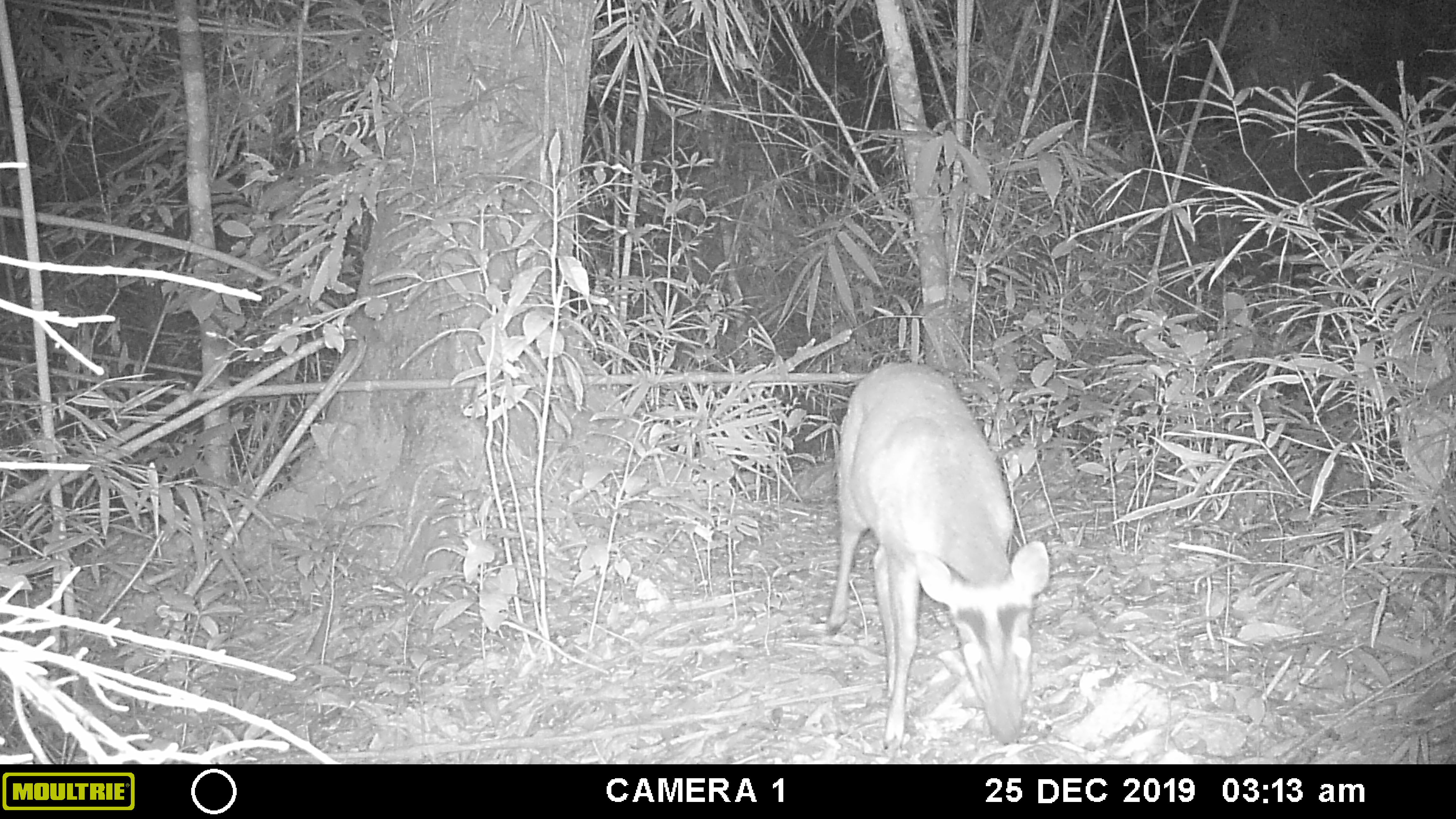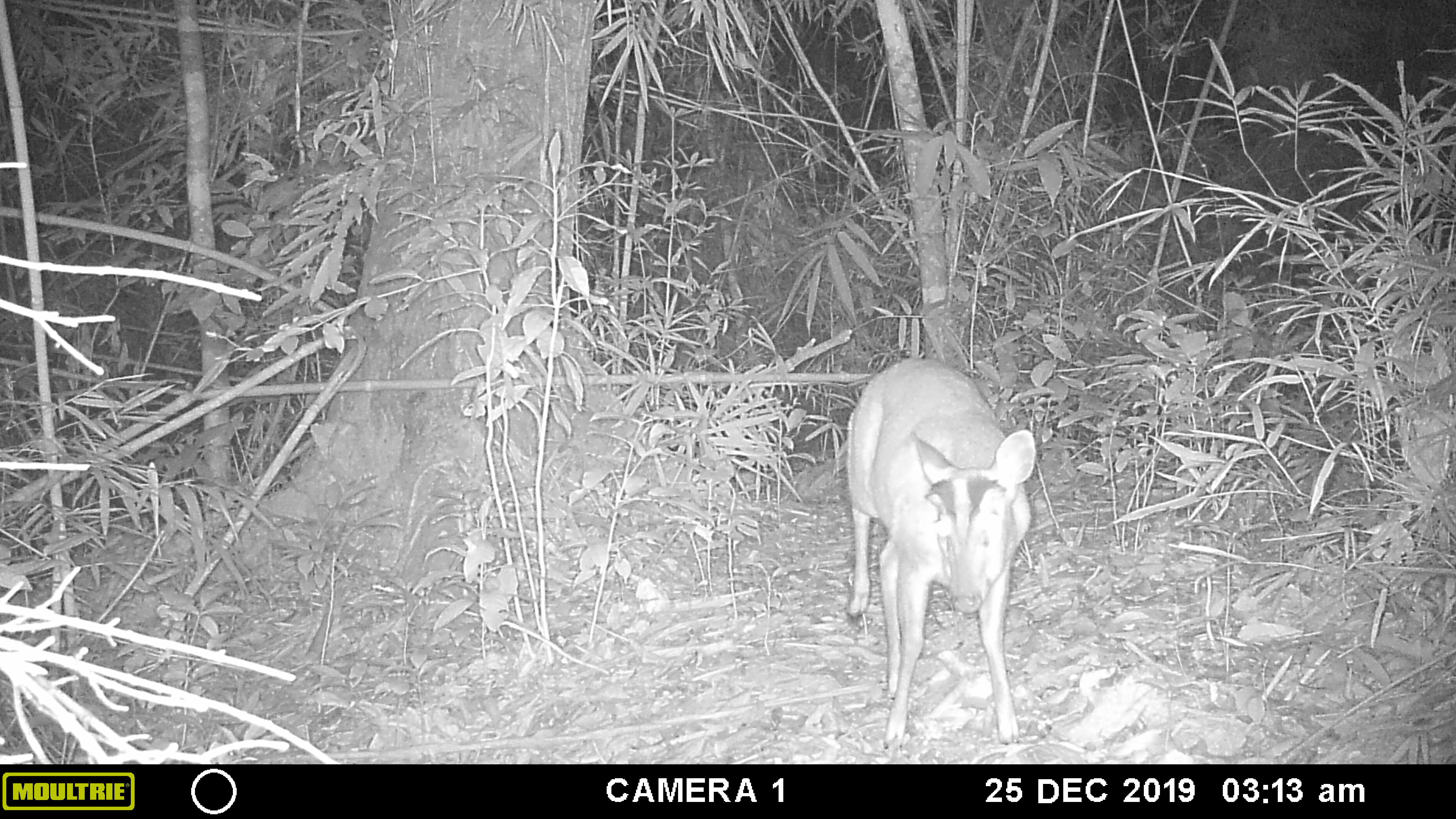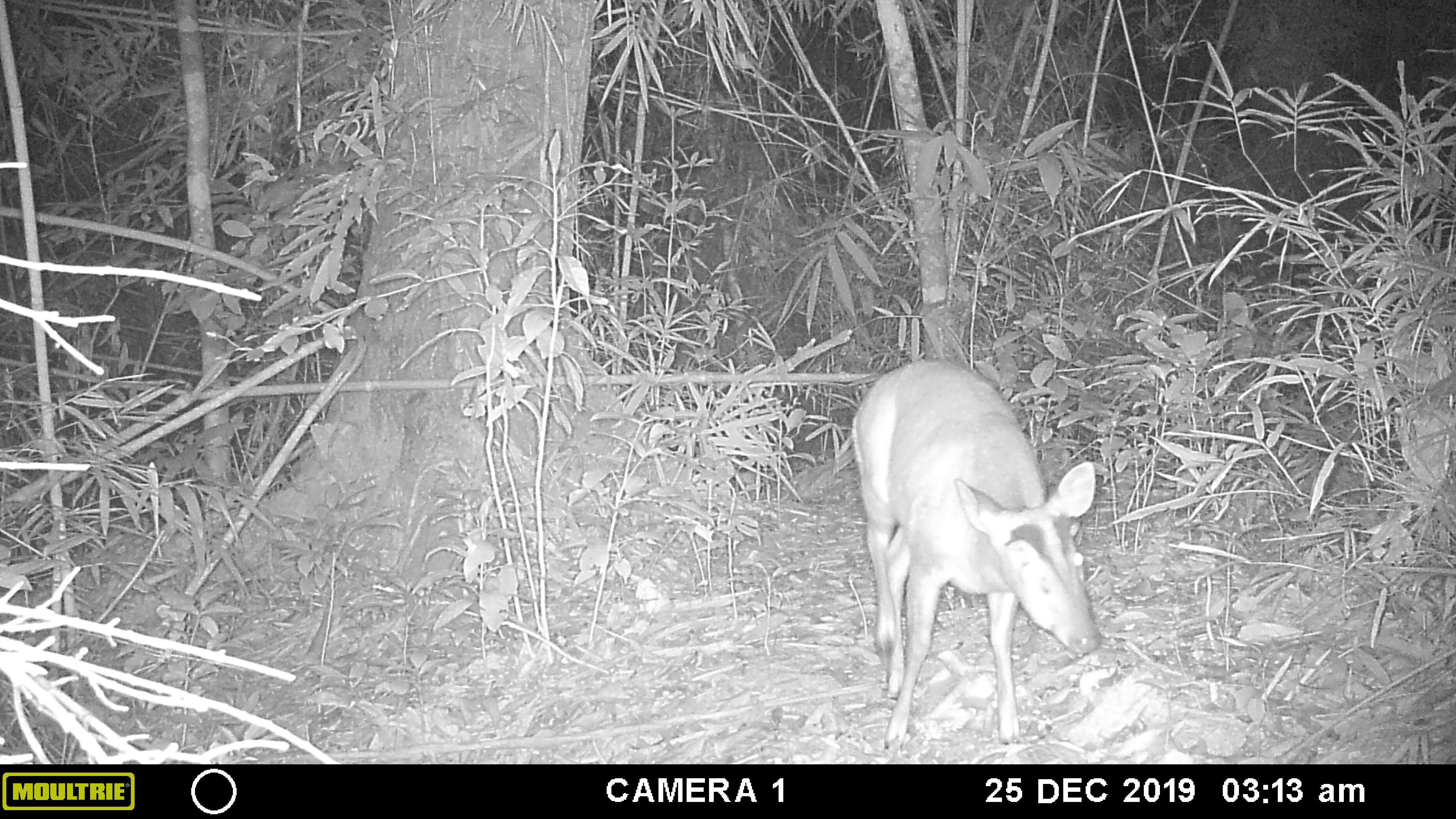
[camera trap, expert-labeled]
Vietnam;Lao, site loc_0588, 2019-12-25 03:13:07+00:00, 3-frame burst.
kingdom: Animalia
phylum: Chordata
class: Mammalia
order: Artiodactyla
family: Cervidae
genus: Muntiacus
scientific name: Muntiacus muntjak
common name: red muntjac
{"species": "red muntjac (Muntiacus muntjak)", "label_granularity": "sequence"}